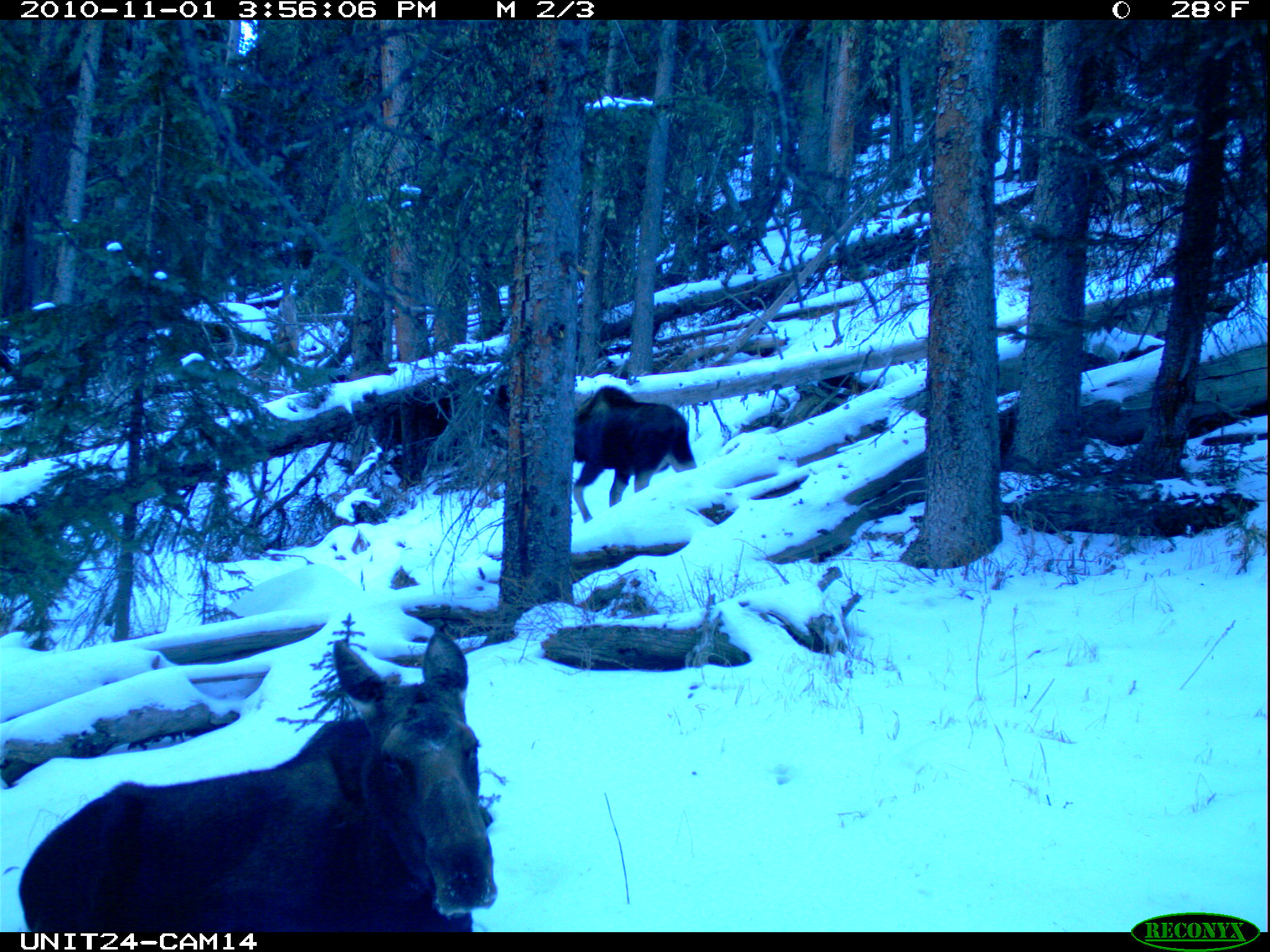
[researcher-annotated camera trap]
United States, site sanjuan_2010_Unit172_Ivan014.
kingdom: Animalia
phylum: Chordata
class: Mammalia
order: Artiodactyla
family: Cervidae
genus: Alces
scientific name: Alces alces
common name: moose